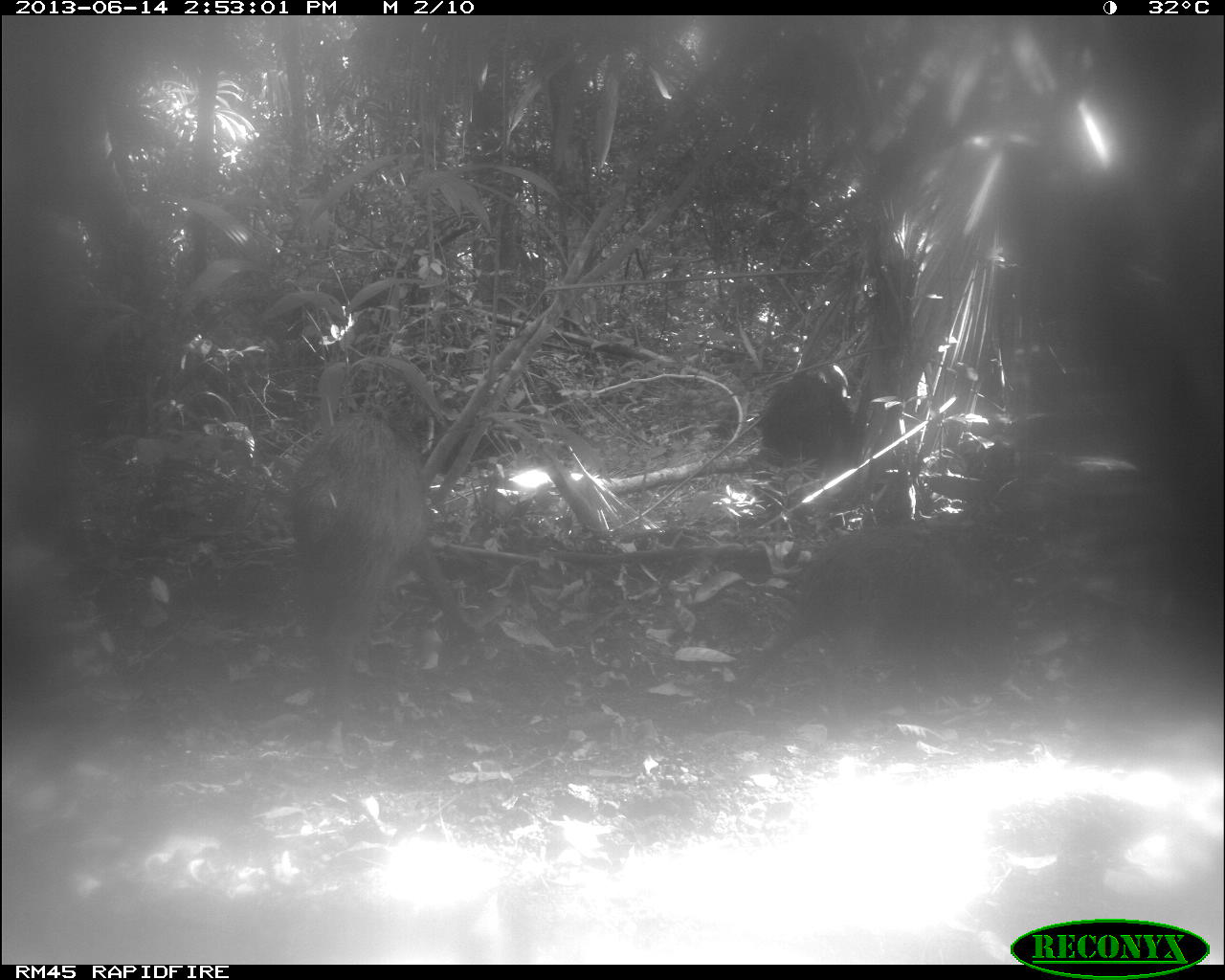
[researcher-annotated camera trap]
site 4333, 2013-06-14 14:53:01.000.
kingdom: Animalia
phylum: Chordata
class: Mammalia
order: Artiodactyla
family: Tayassuidae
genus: Tayassu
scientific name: Tayassu pecari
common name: white-lipped peccary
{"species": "Tayassu pecari (white-lipped peccary)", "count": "3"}